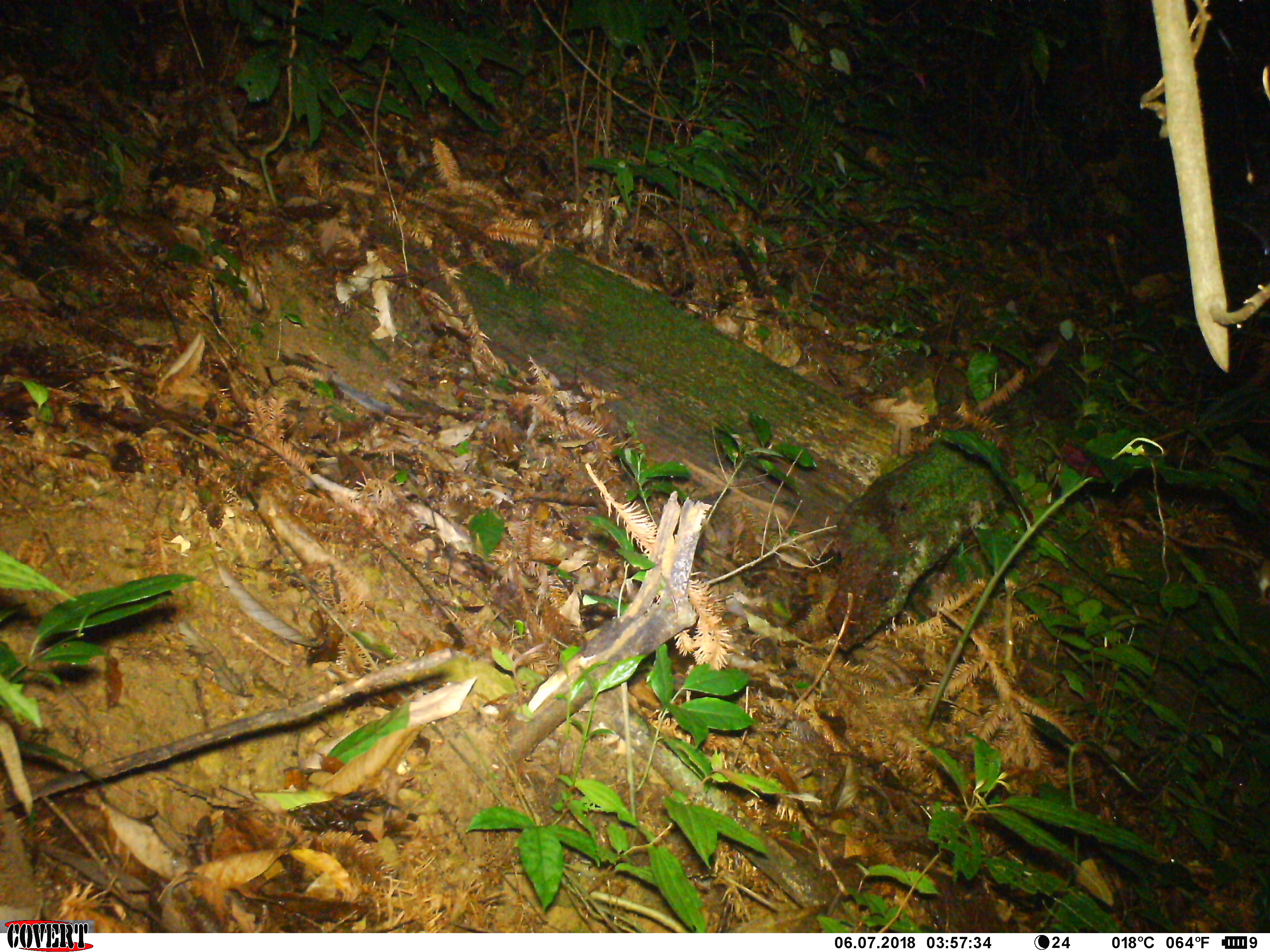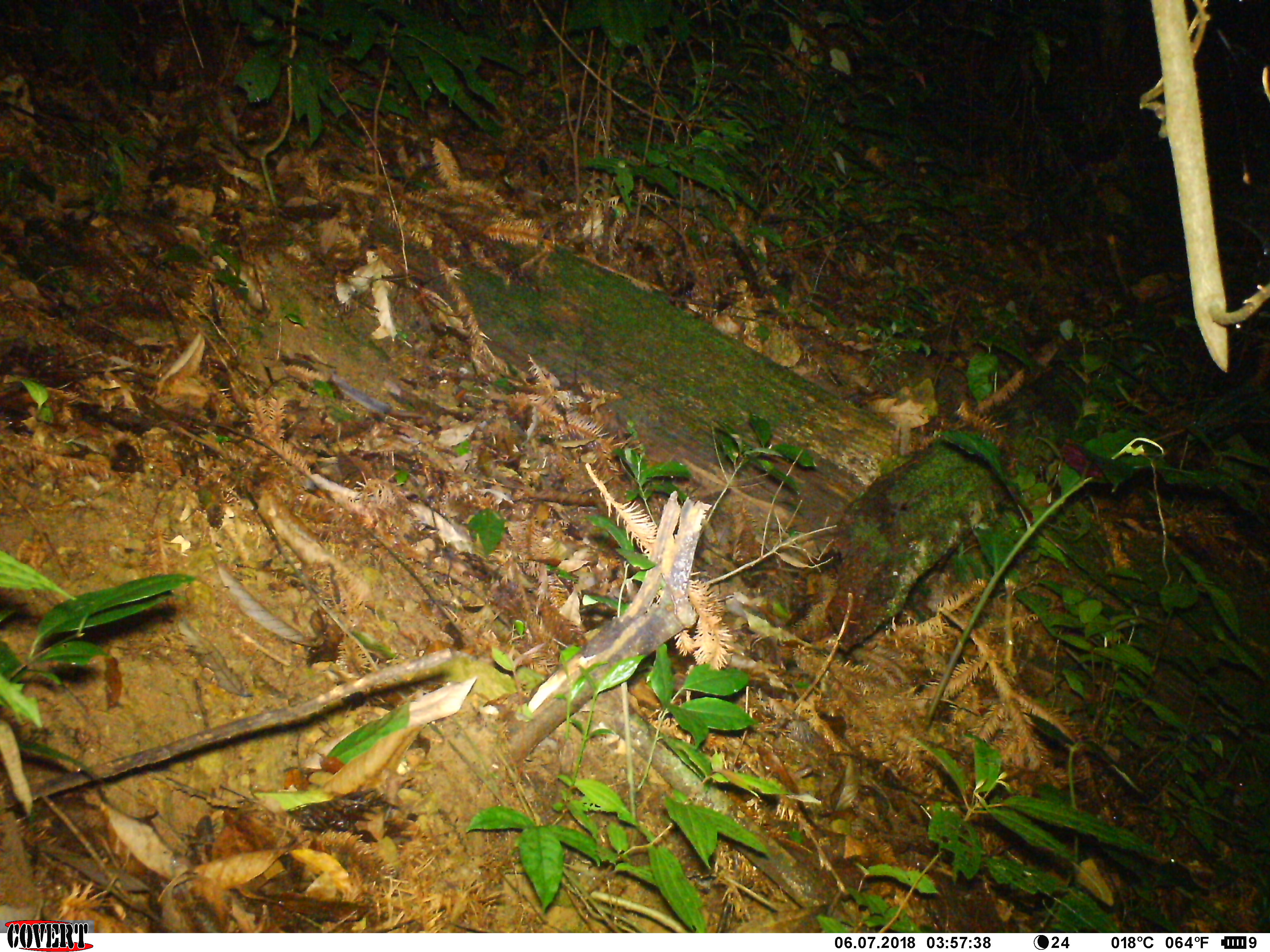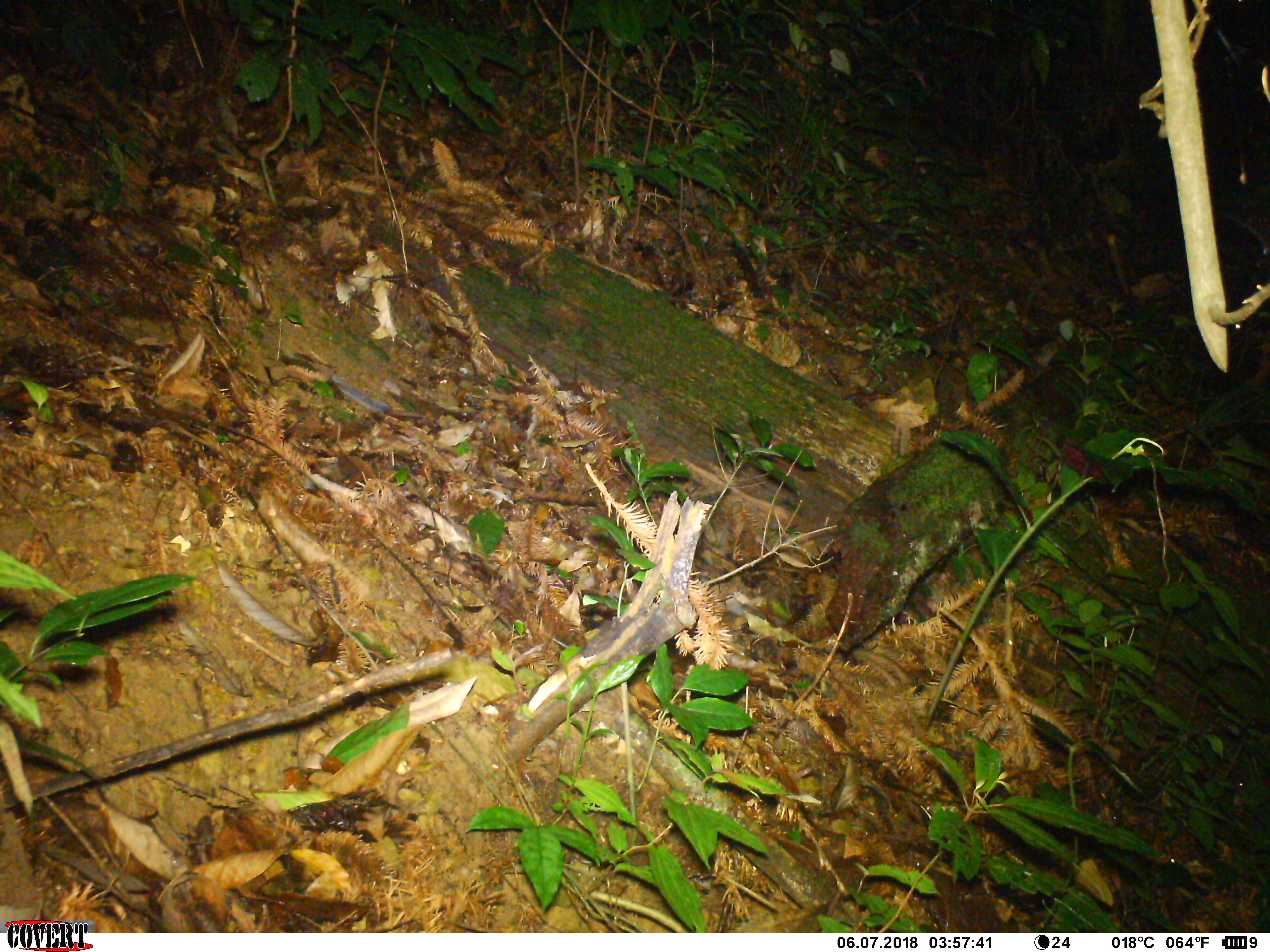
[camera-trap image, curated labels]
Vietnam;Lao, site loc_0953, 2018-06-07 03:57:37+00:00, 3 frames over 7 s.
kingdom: Animalia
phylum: Chordata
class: Mammalia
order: Rodentia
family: Muridae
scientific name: Muridae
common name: old-world mice and rats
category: unidentified murid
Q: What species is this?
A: Unidentified murid (old-world mice and rats) (Muridae).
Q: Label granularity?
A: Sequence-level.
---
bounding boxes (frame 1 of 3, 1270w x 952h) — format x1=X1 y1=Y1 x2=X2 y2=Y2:
unidentified murid: x1=1145 y1=512 x2=1270 y2=604